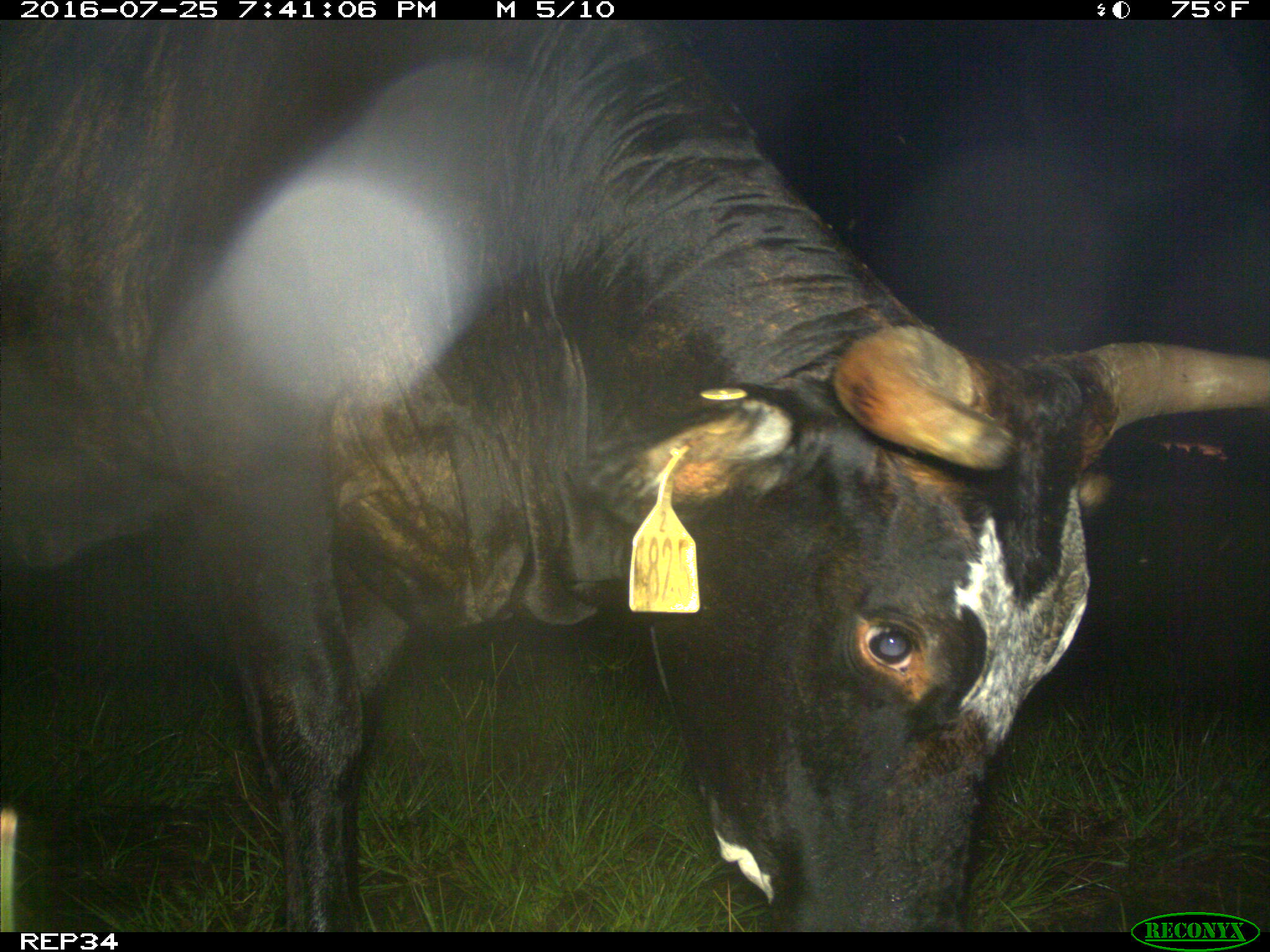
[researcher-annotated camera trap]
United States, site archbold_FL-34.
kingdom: Animalia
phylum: Chordata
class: Mammalia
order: Artiodactyla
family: Bovidae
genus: Bos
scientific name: Bos taurus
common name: domestic cow